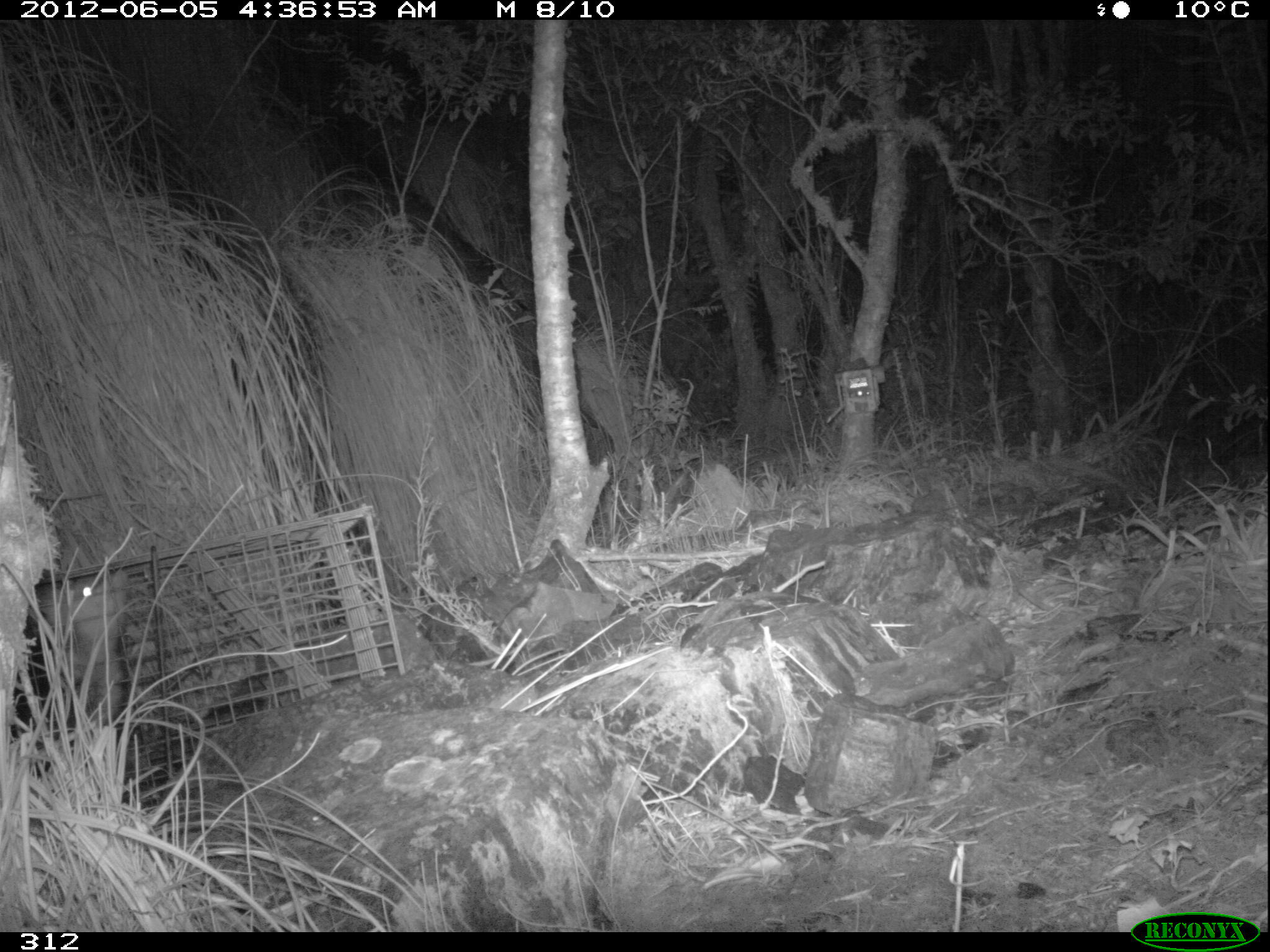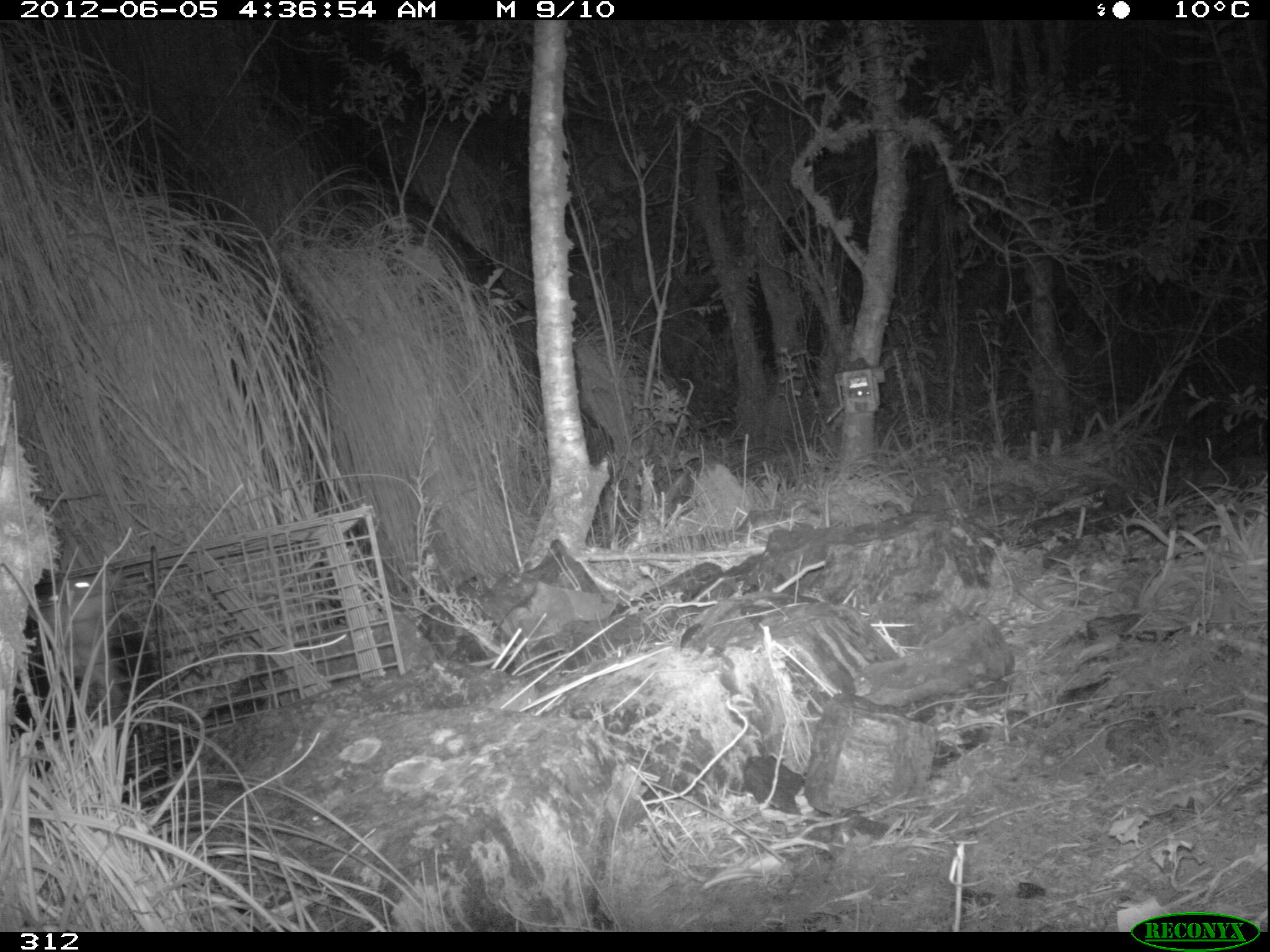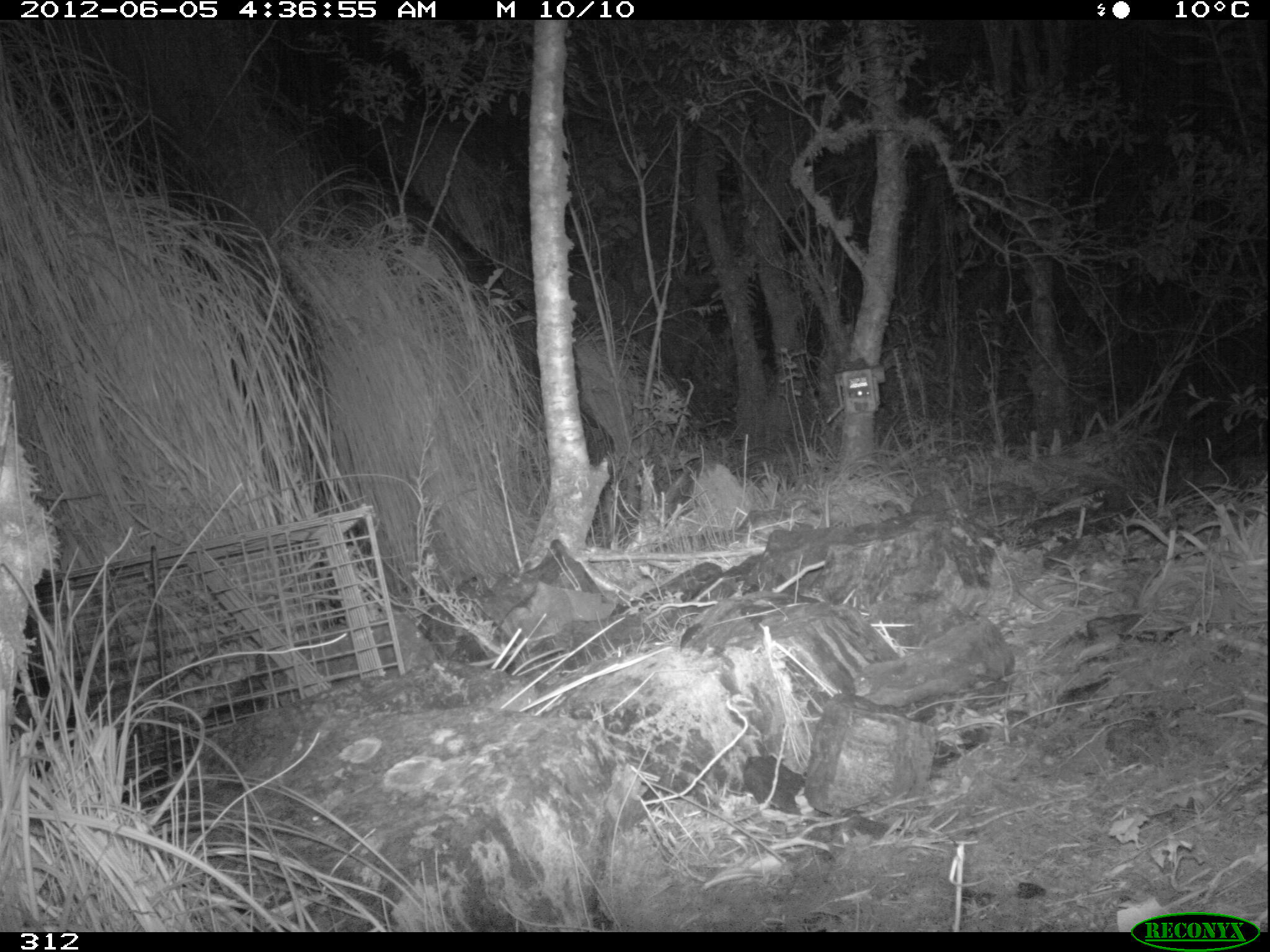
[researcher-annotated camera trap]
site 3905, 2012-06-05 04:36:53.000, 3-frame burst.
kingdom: Animalia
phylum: Chordata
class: Mammalia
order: Didelphimorphia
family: Didelphidae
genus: Didelphis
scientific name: Didelphis pernigra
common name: andean white-eared opossum